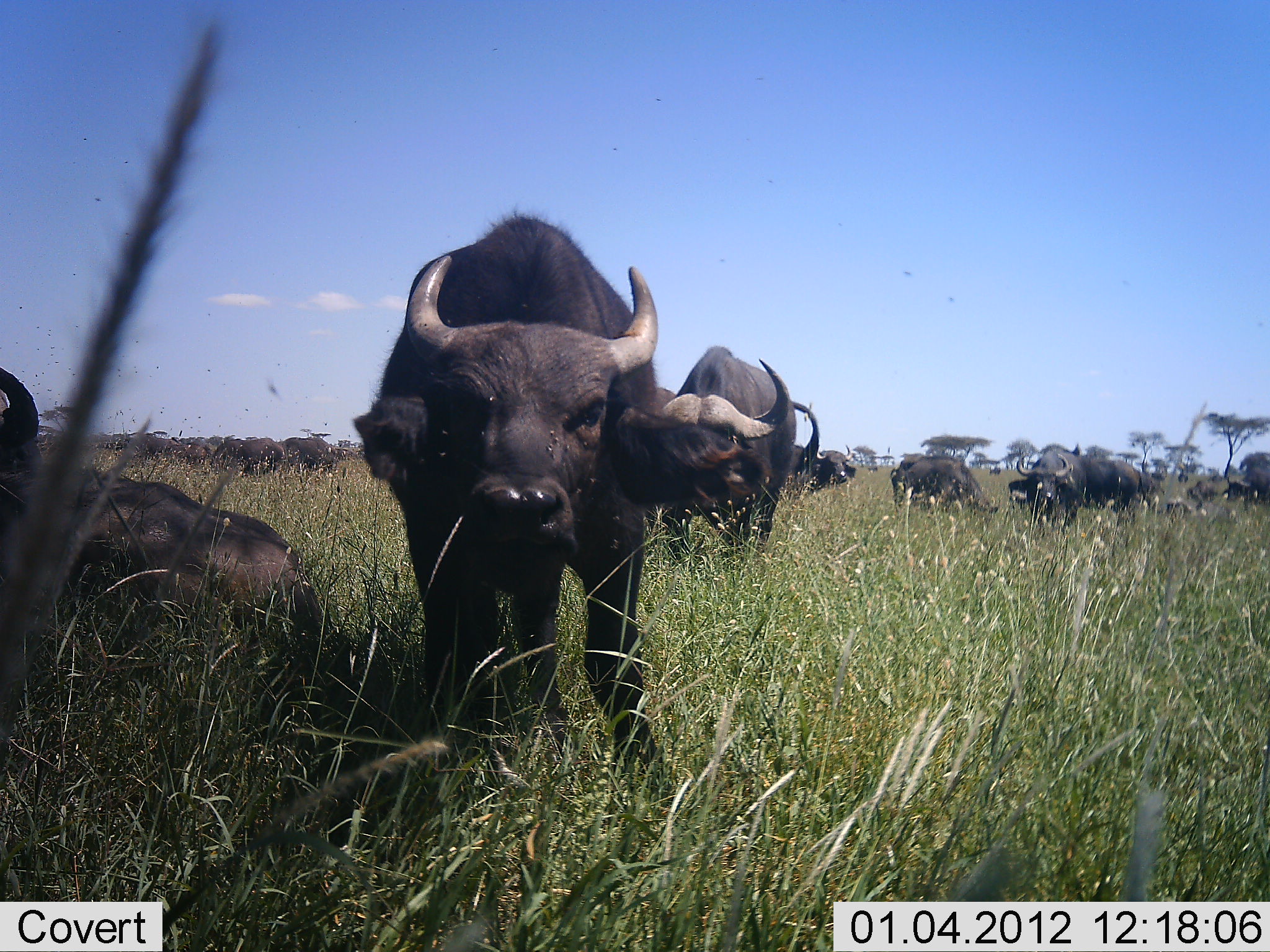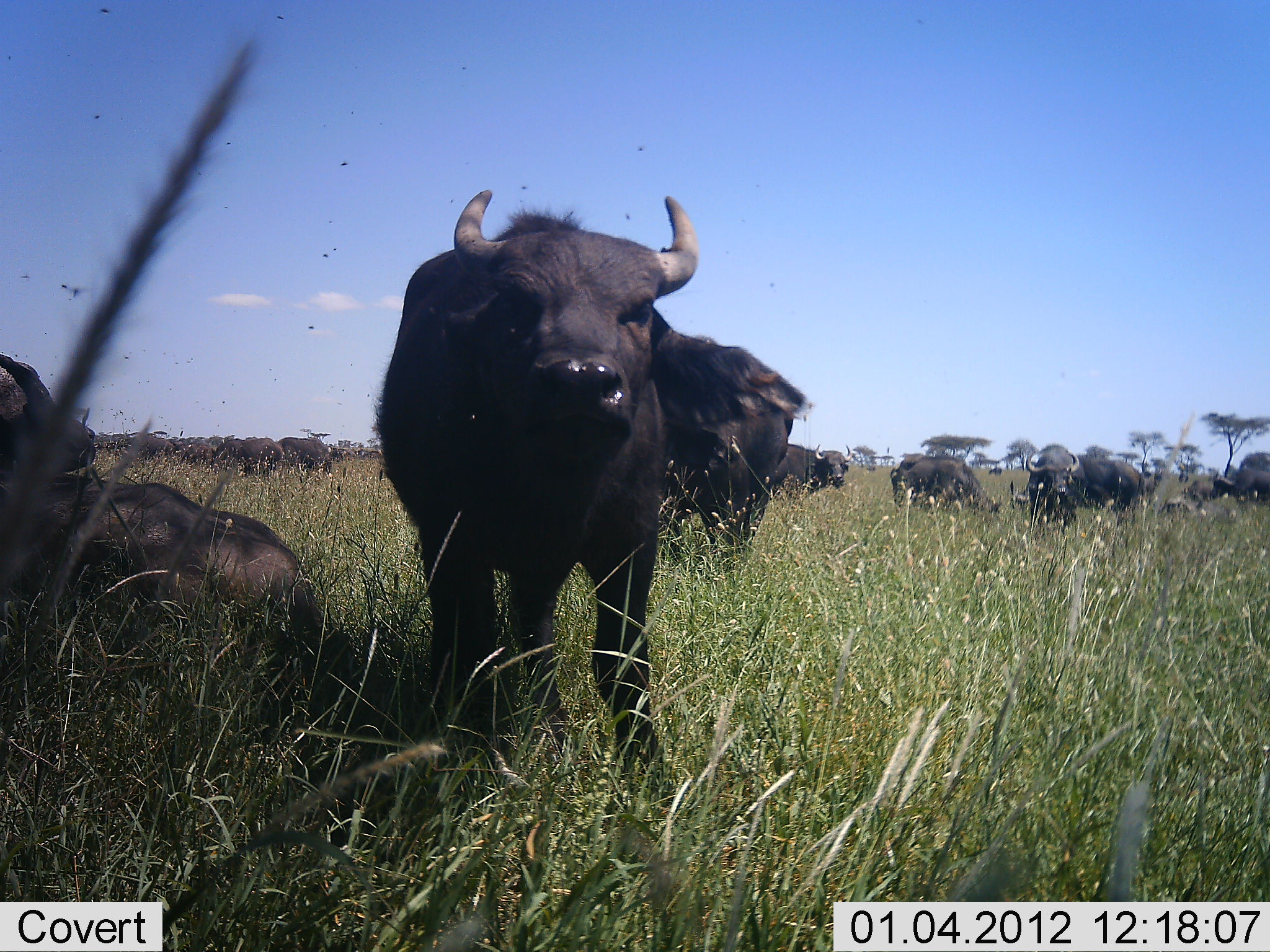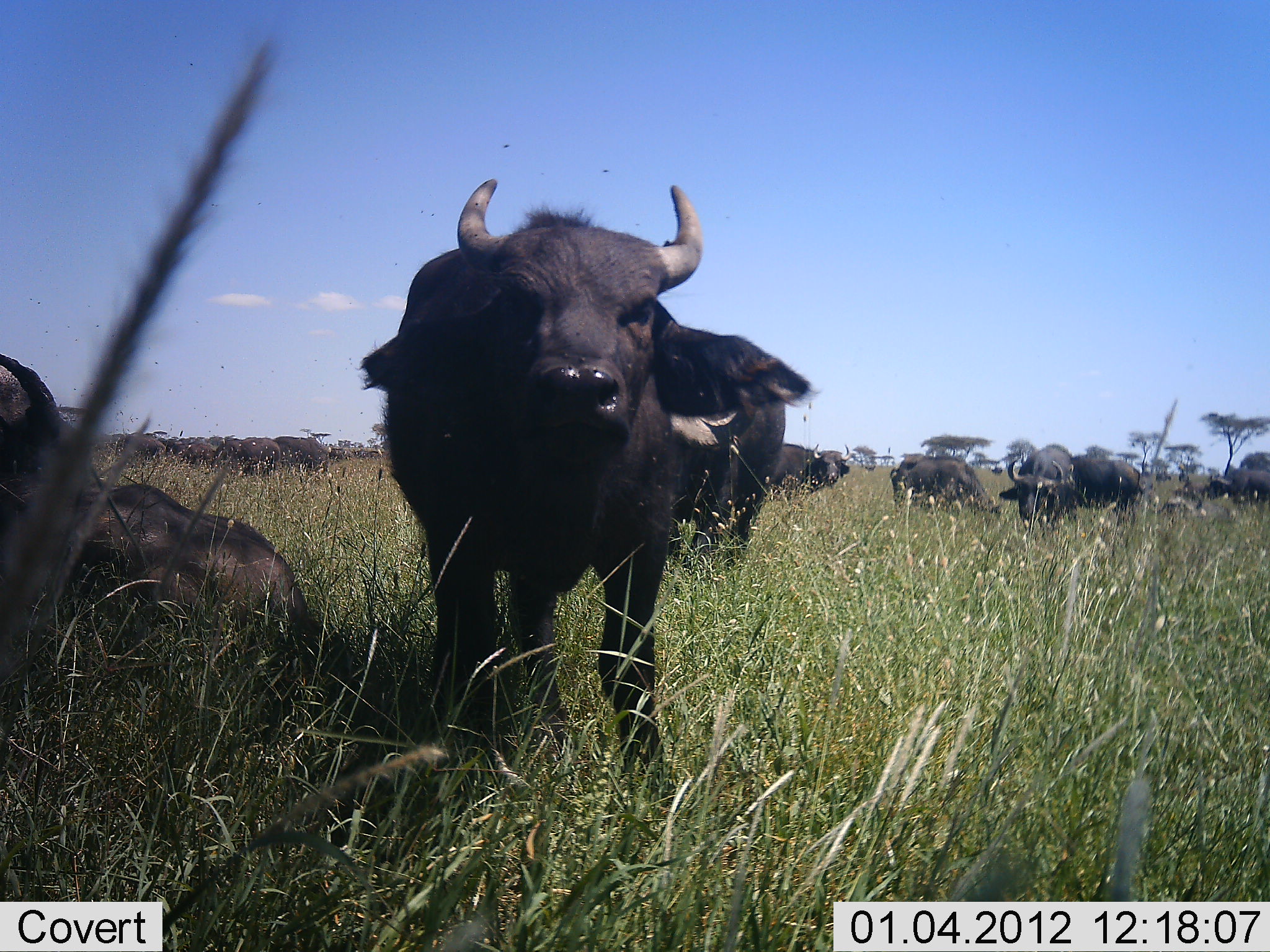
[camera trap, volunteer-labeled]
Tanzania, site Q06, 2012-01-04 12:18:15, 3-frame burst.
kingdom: Animalia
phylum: Chordata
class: Mammalia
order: Artiodactyla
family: Bovidae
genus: Syncerus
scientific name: Syncerus caffer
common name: cape buffalo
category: buffalo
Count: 11-50.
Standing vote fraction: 77%.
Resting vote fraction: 46%.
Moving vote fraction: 8%.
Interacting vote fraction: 0%.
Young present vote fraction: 23%.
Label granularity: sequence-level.